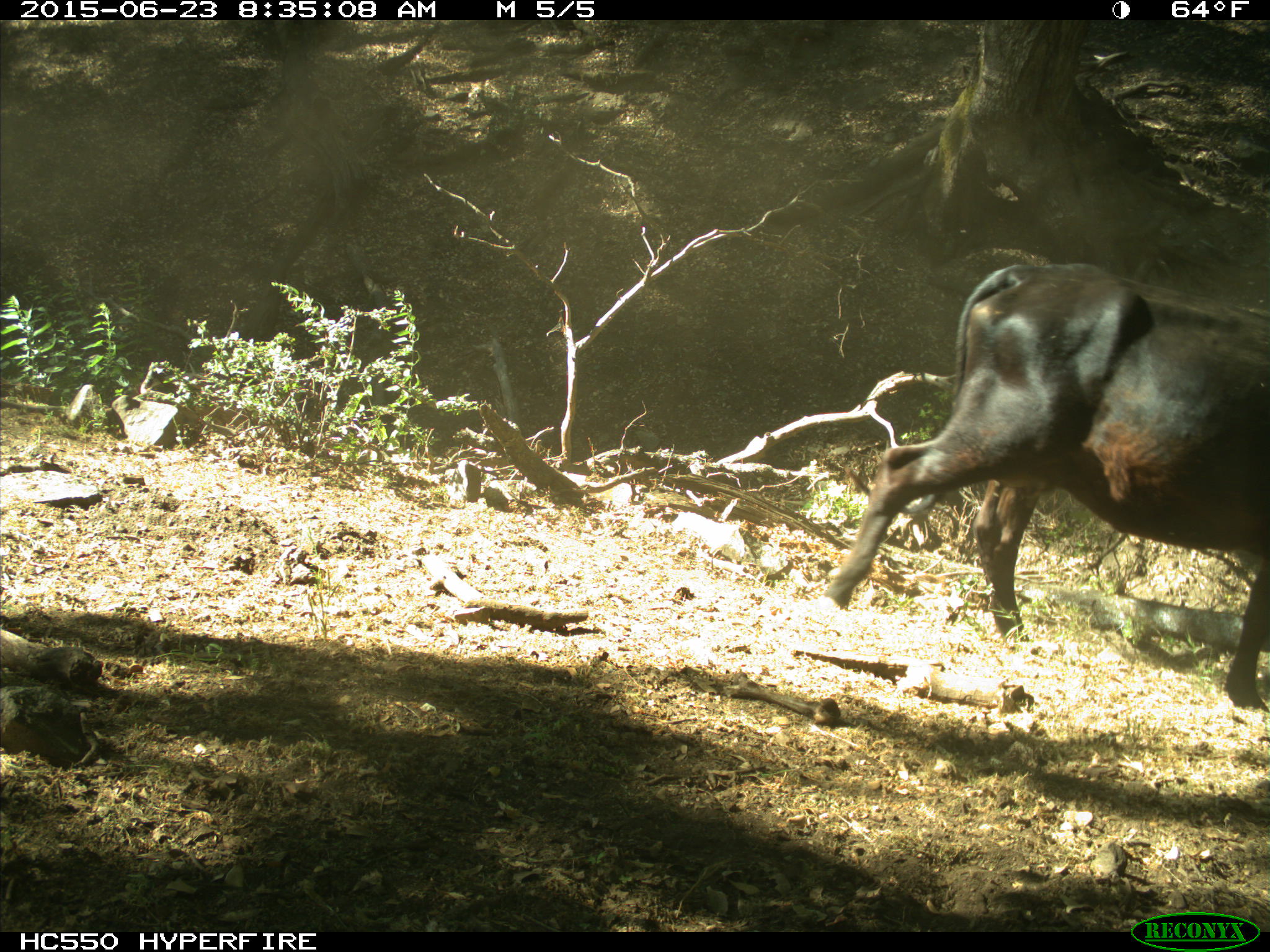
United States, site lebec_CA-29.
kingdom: Animalia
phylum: Chordata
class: Mammalia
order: Artiodactyla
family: Bovidae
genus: Bos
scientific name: Bos taurus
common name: domestic cow